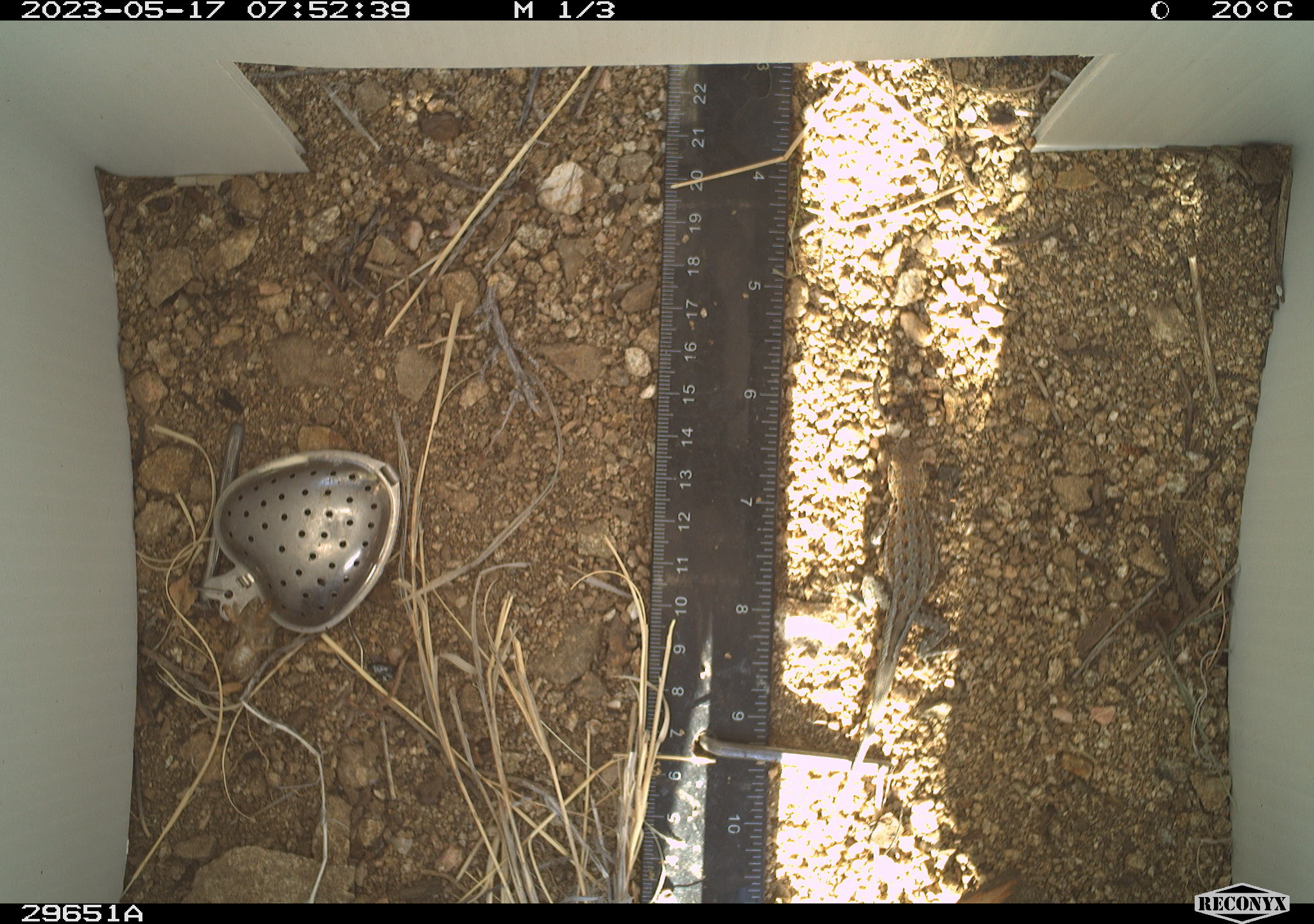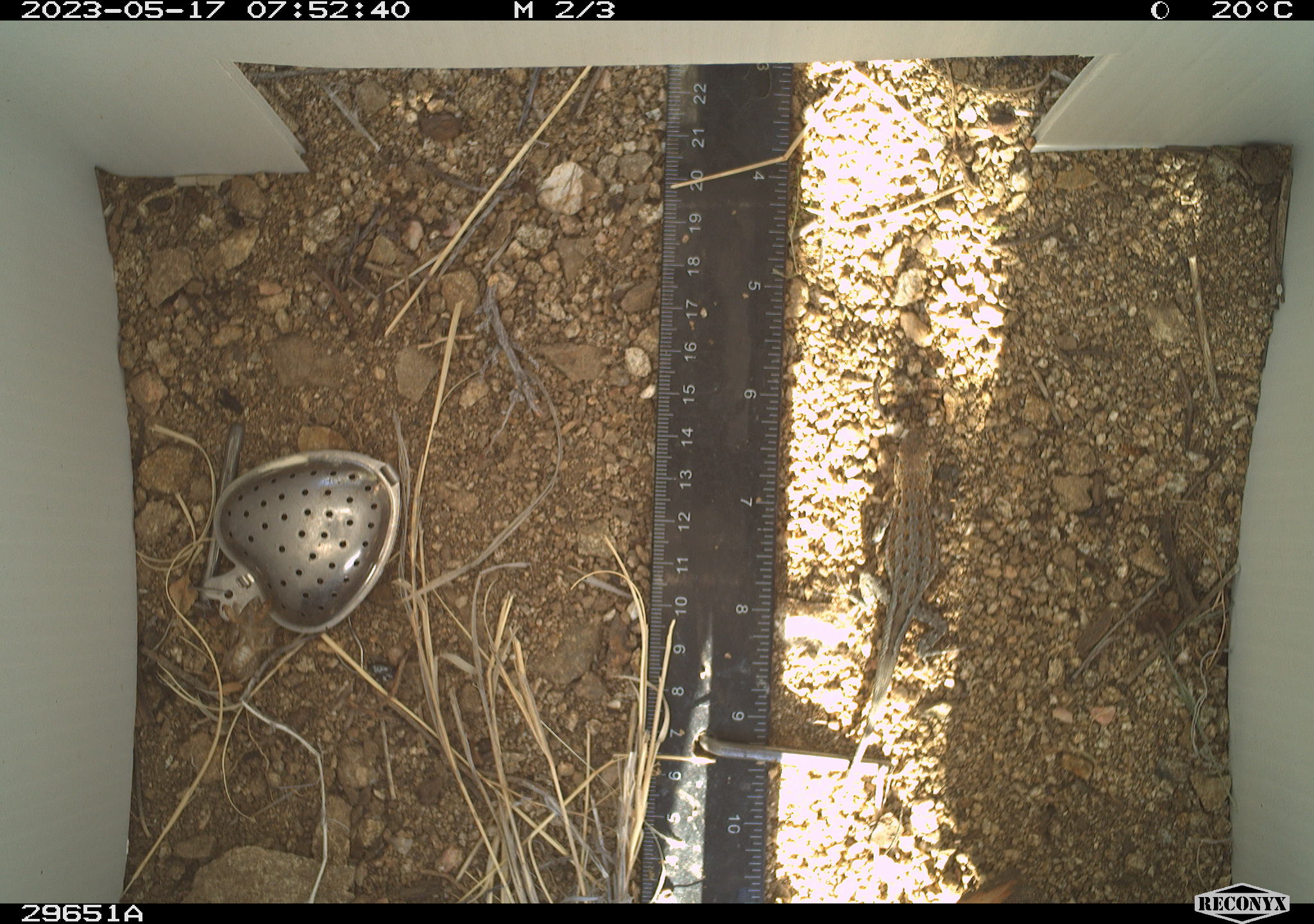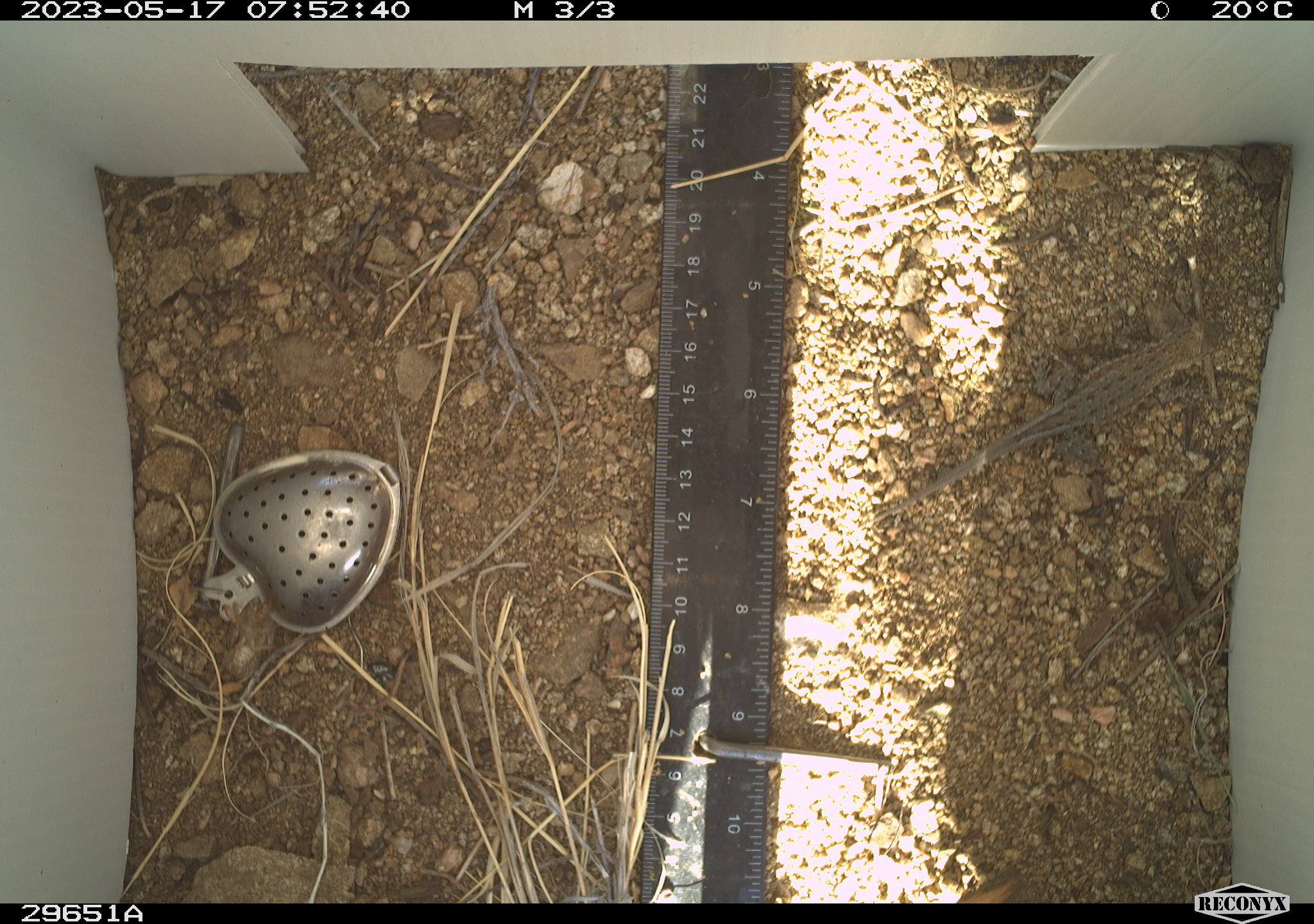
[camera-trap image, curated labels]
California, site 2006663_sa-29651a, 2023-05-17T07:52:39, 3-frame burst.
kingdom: Animalia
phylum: Chordata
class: Reptilia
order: Squamata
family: Phrynosomatidae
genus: Sceloporus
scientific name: Sceloporus graciosus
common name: common sagebrush lizard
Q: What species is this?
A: Common sagebrush lizard (Sceloporus graciosus).